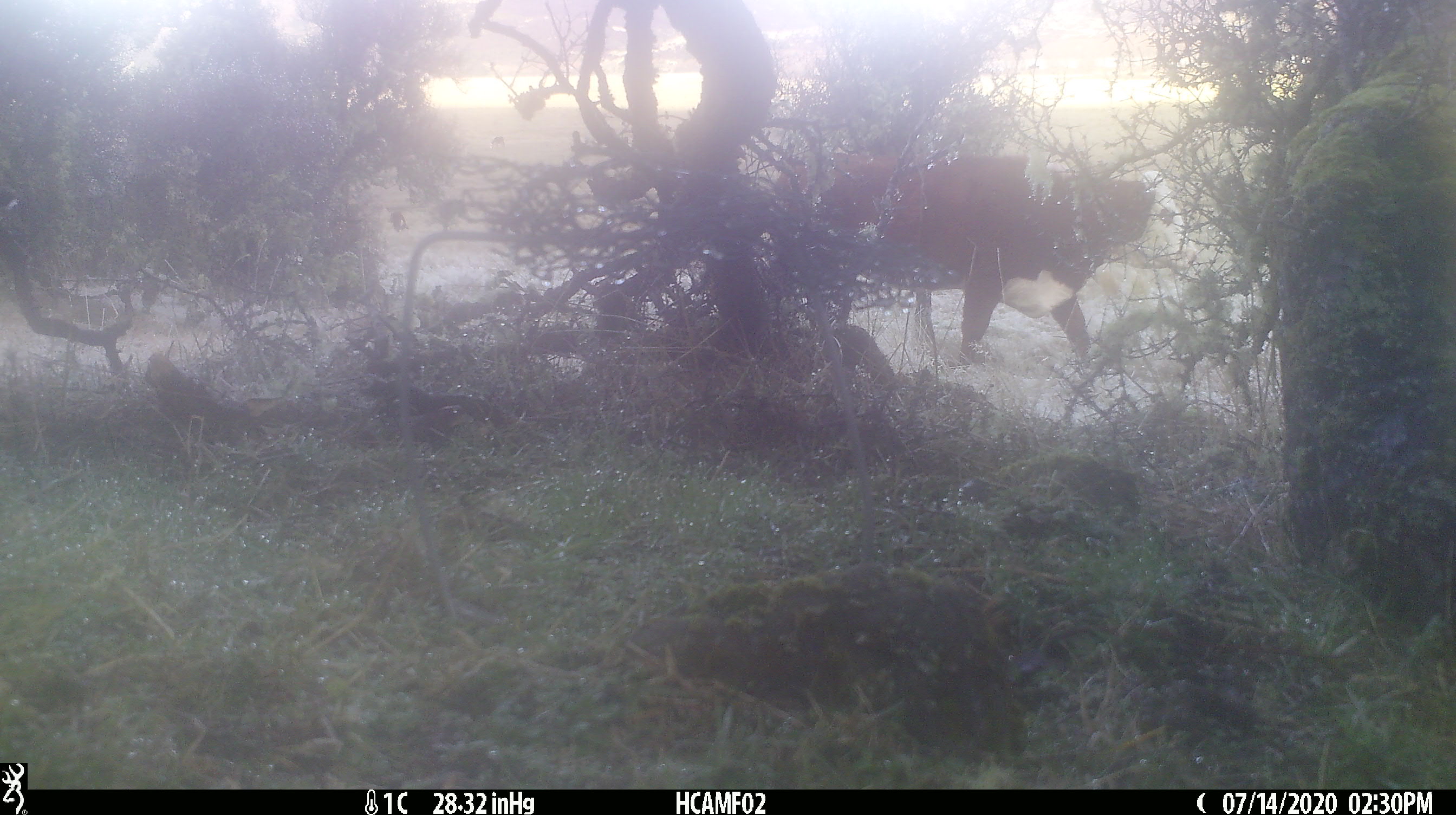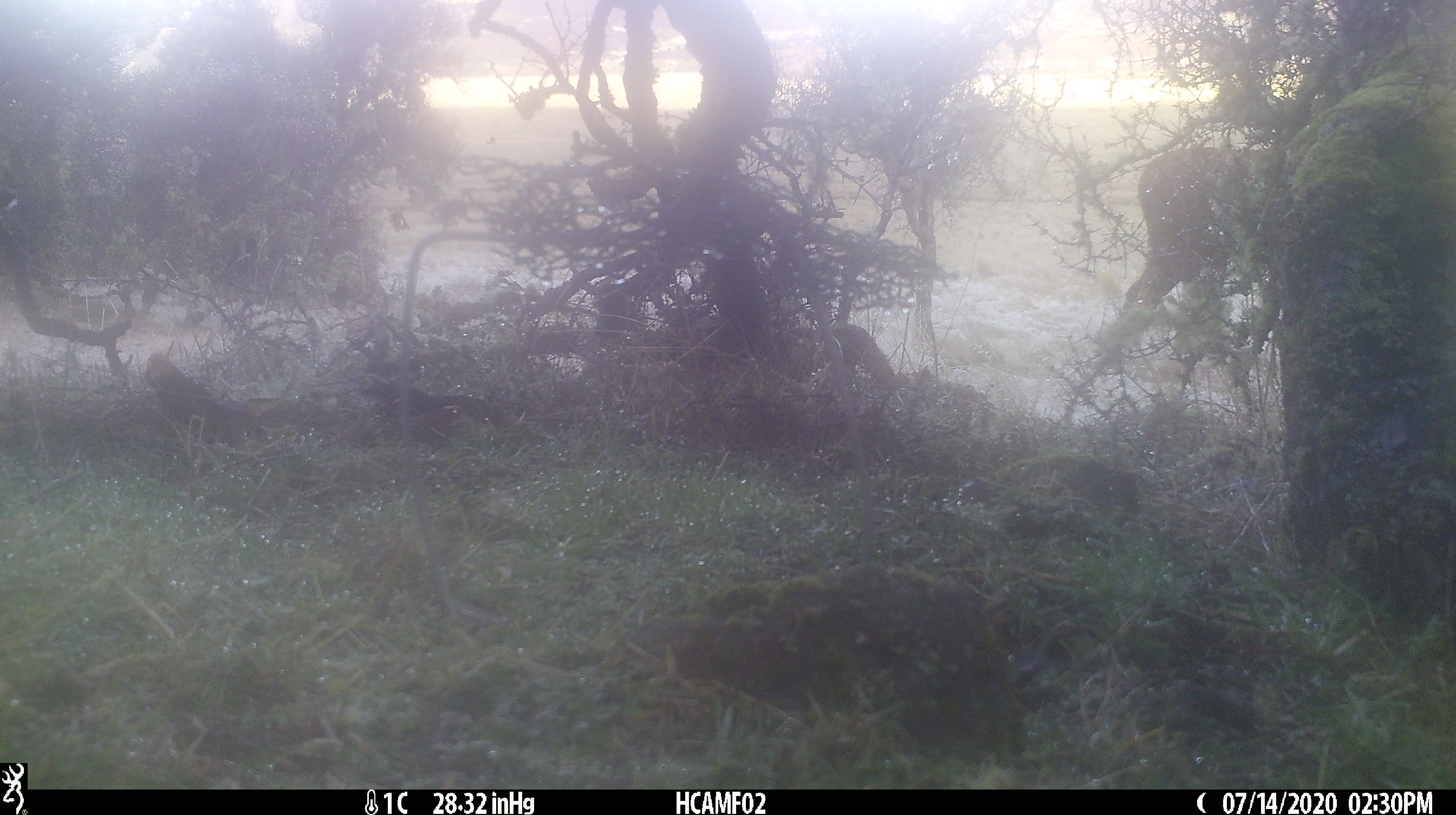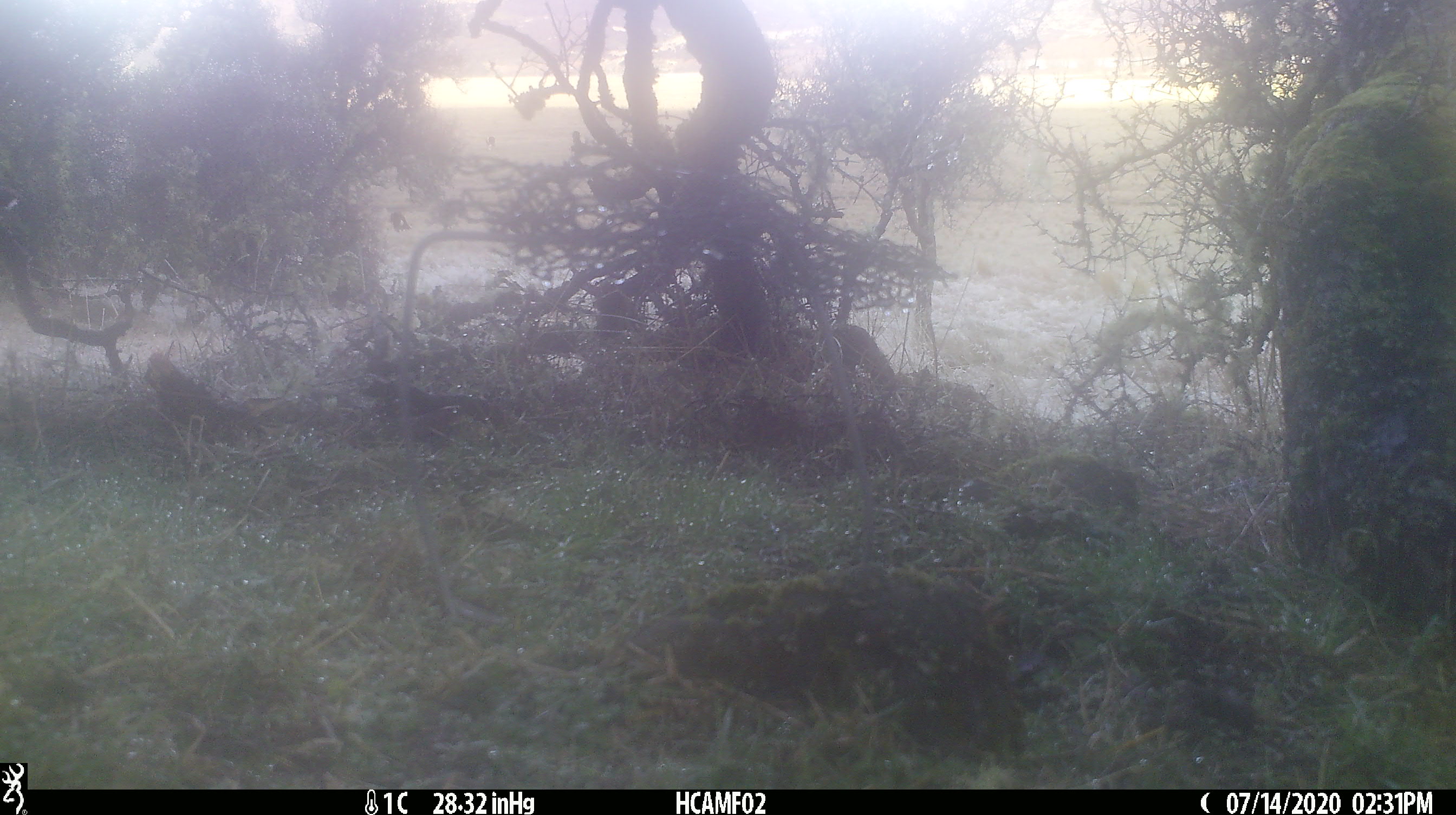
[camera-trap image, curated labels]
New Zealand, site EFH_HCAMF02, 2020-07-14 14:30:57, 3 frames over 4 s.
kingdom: Animalia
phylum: Chordata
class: Mammalia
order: Artiodactyla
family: Bovidae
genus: Bos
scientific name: Bos taurus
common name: domestic cow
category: cow